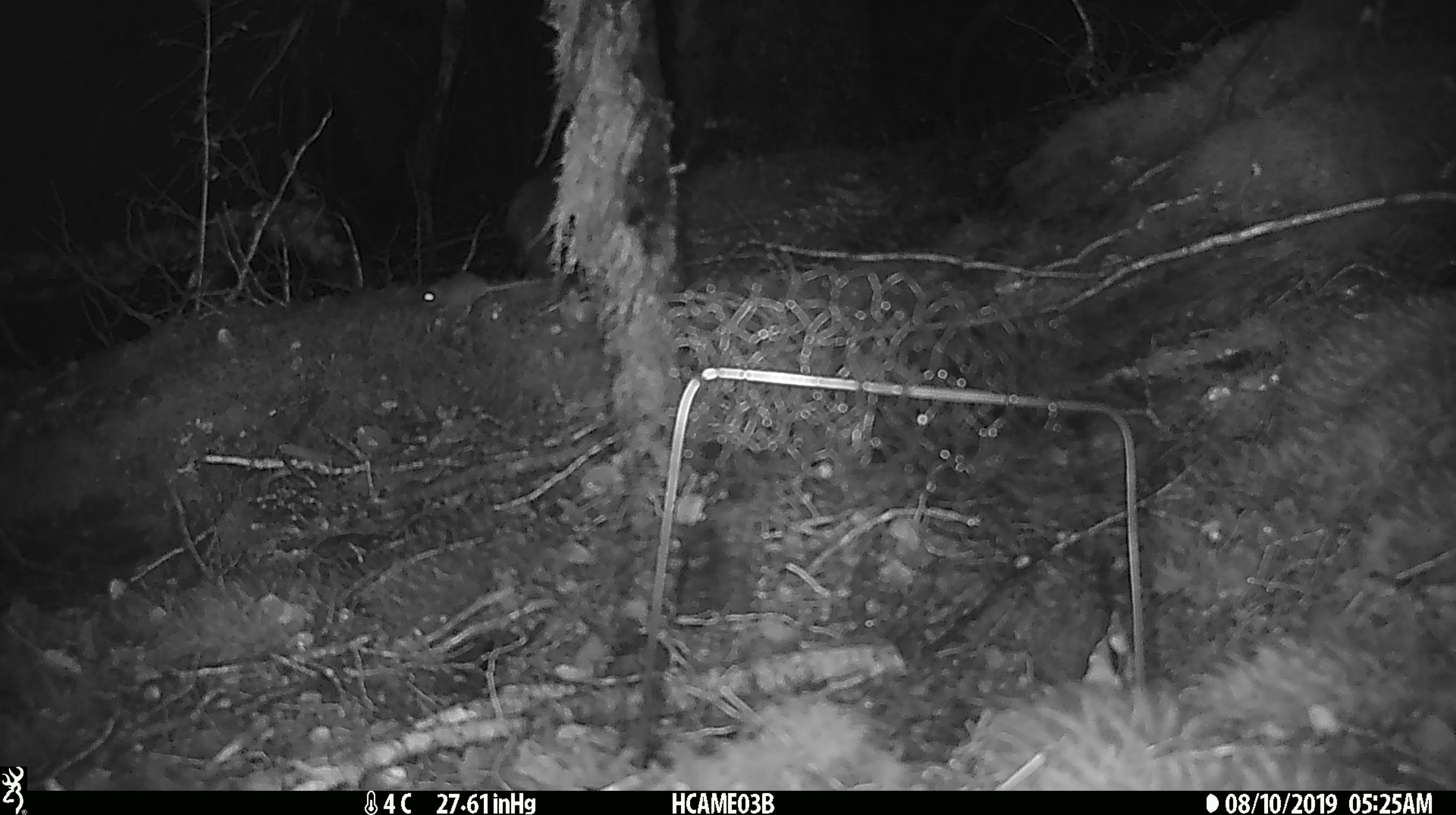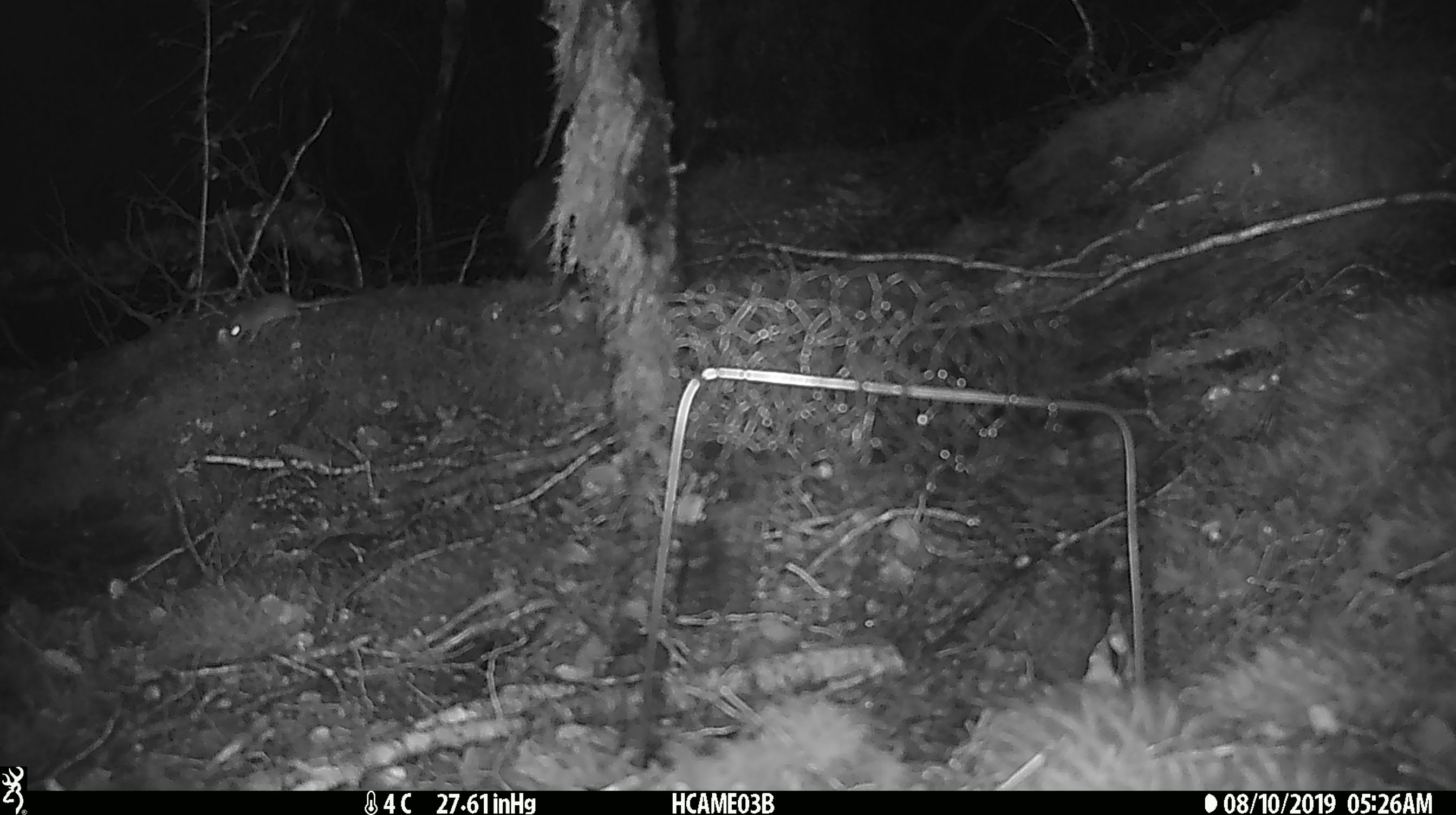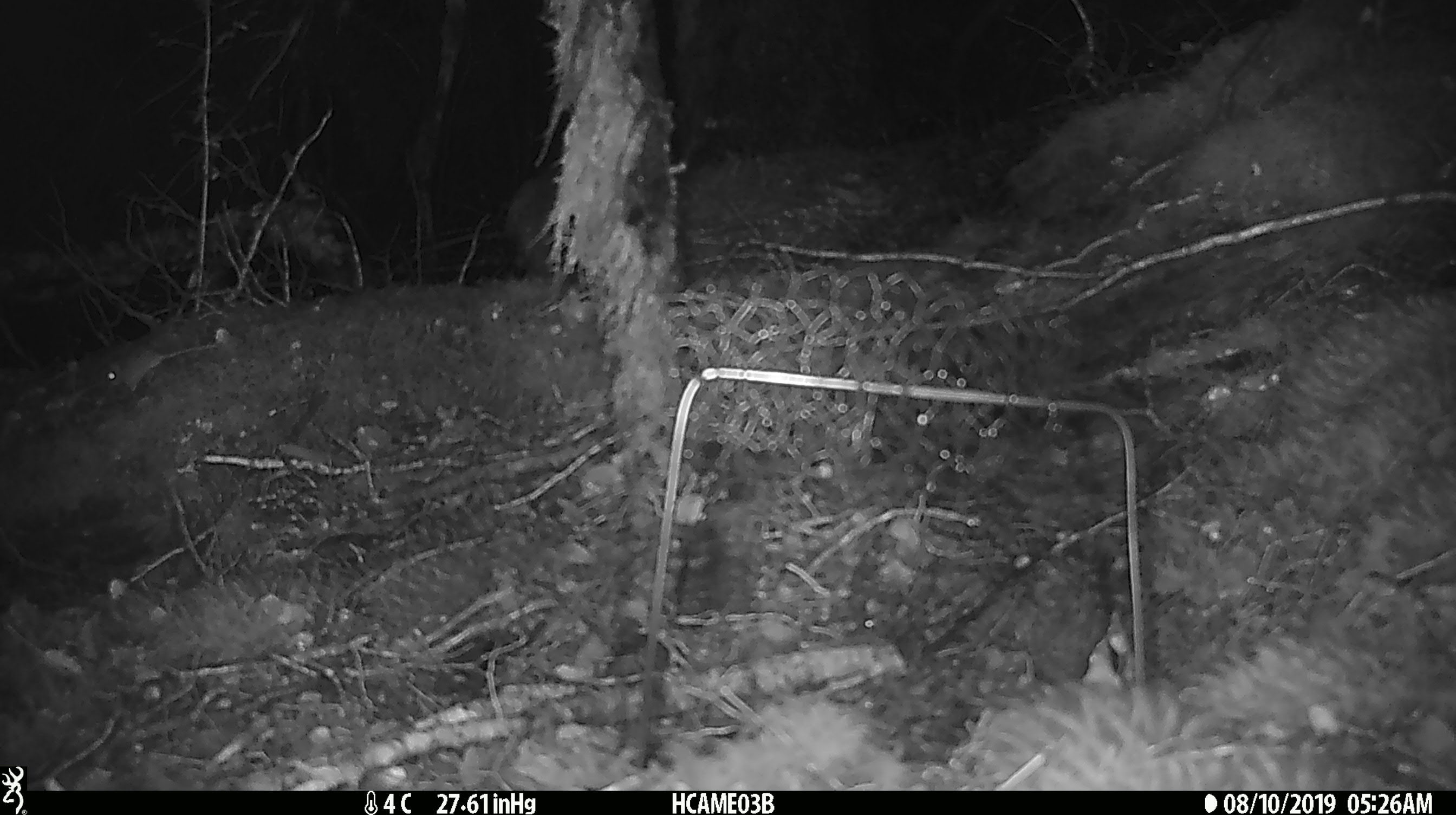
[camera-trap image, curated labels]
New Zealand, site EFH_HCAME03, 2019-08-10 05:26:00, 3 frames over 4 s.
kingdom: Animalia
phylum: Chordata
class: Mammalia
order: Rodentia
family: Muridae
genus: Mus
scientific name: Mus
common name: mouse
Mouse (Mus).